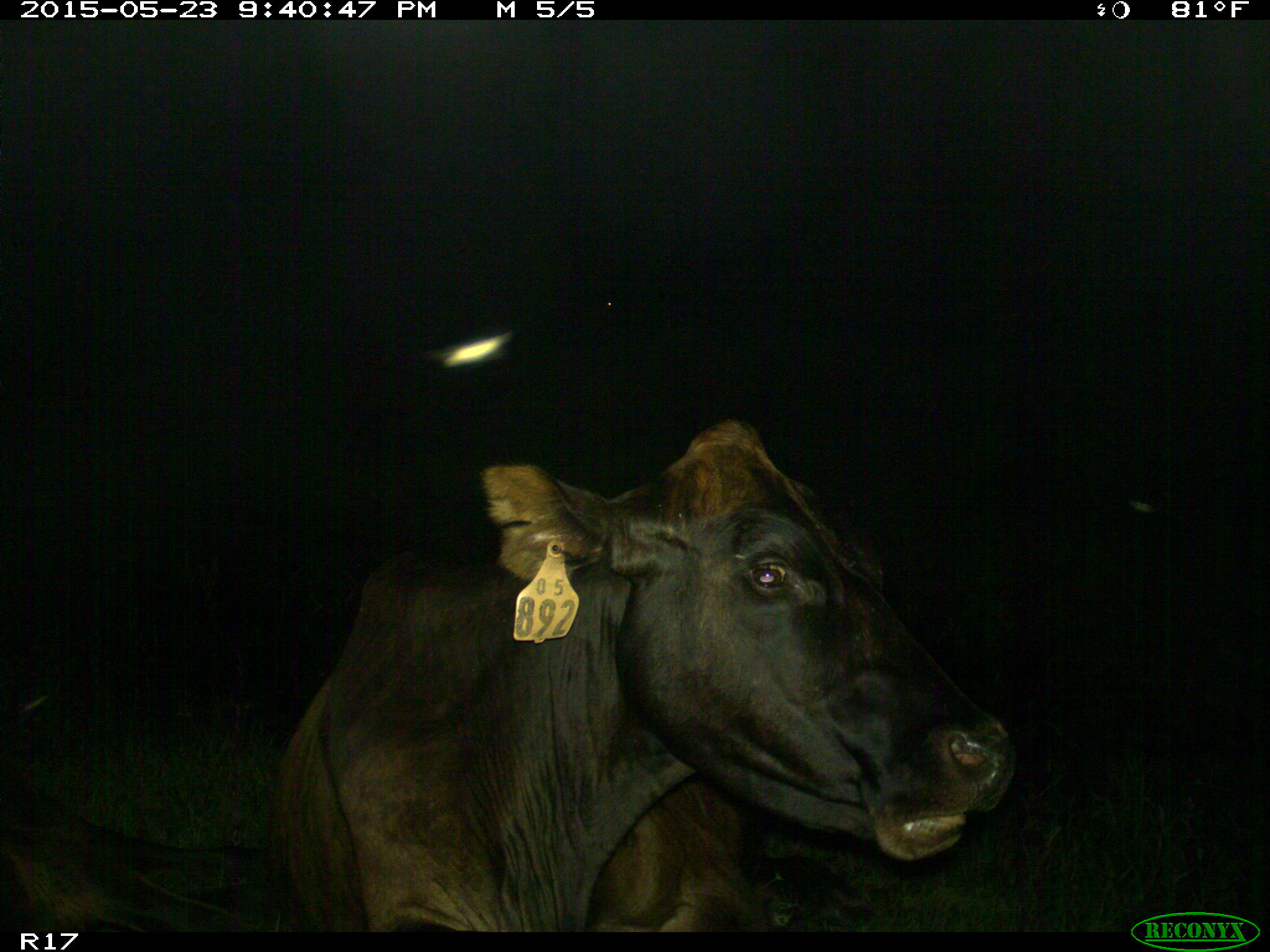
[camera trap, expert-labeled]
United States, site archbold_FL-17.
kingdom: Animalia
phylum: Chordata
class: Mammalia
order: Artiodactyla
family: Bovidae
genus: Bos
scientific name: Bos taurus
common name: domestic cow